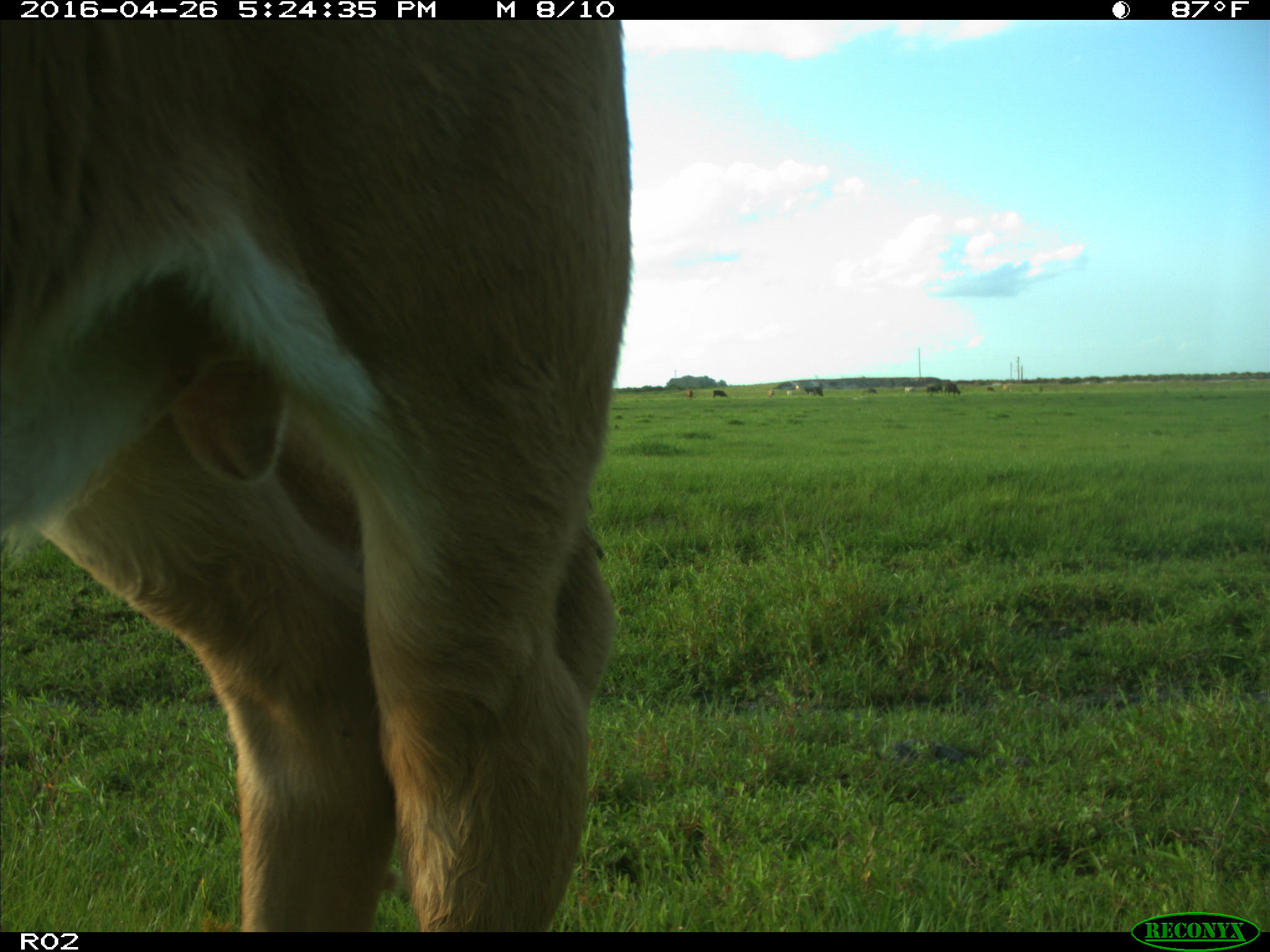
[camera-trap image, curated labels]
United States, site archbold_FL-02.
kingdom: Animalia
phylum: Chordata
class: Mammalia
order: Artiodactyla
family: Bovidae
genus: Bos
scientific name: Bos taurus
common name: domestic cow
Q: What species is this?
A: Bos taurus (domestic cow).